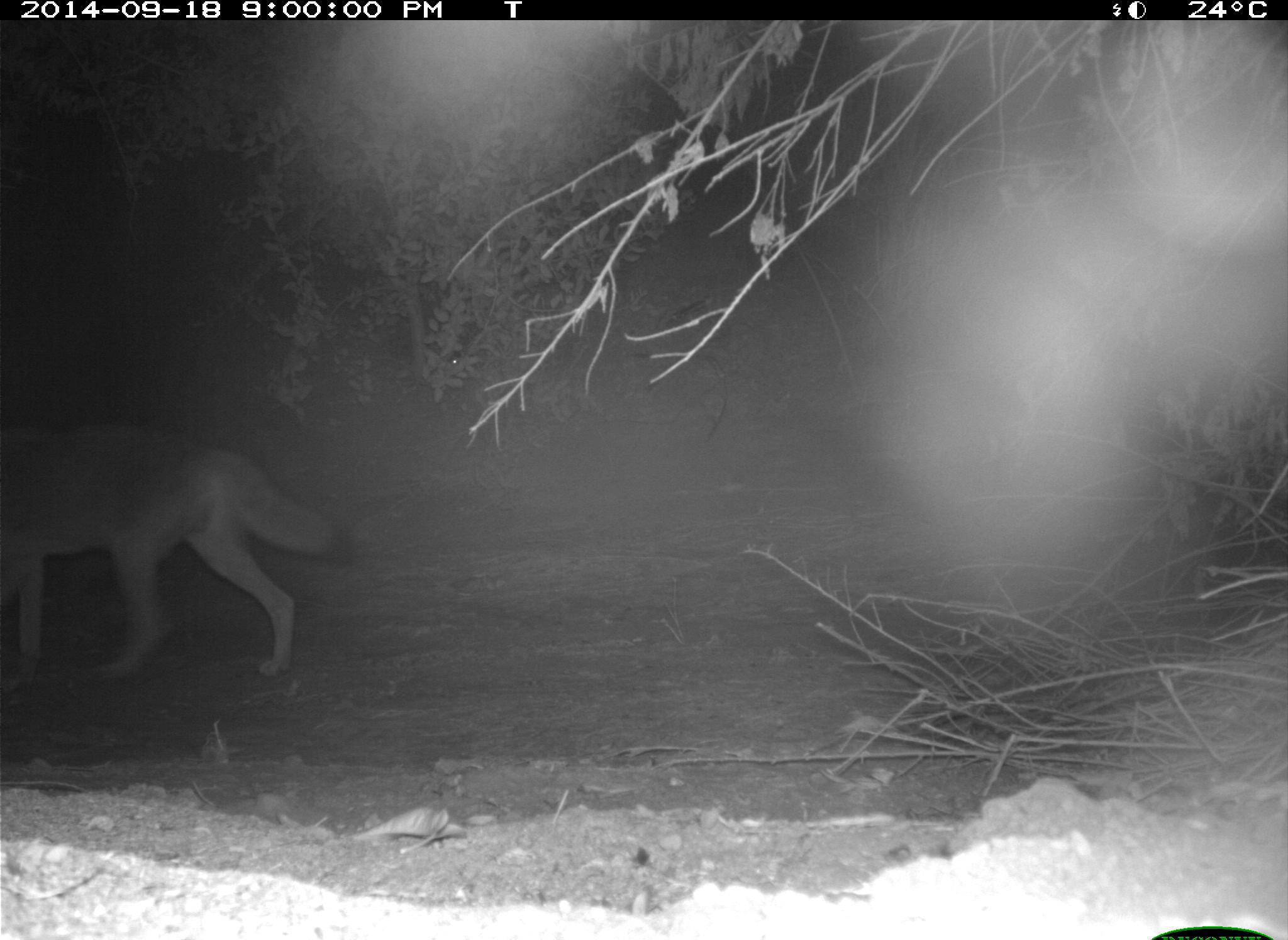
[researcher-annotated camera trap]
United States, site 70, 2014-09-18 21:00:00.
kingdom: Animalia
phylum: Chordata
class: Mammalia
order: Carnivora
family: Canidae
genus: Canis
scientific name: Canis latrans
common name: coyote